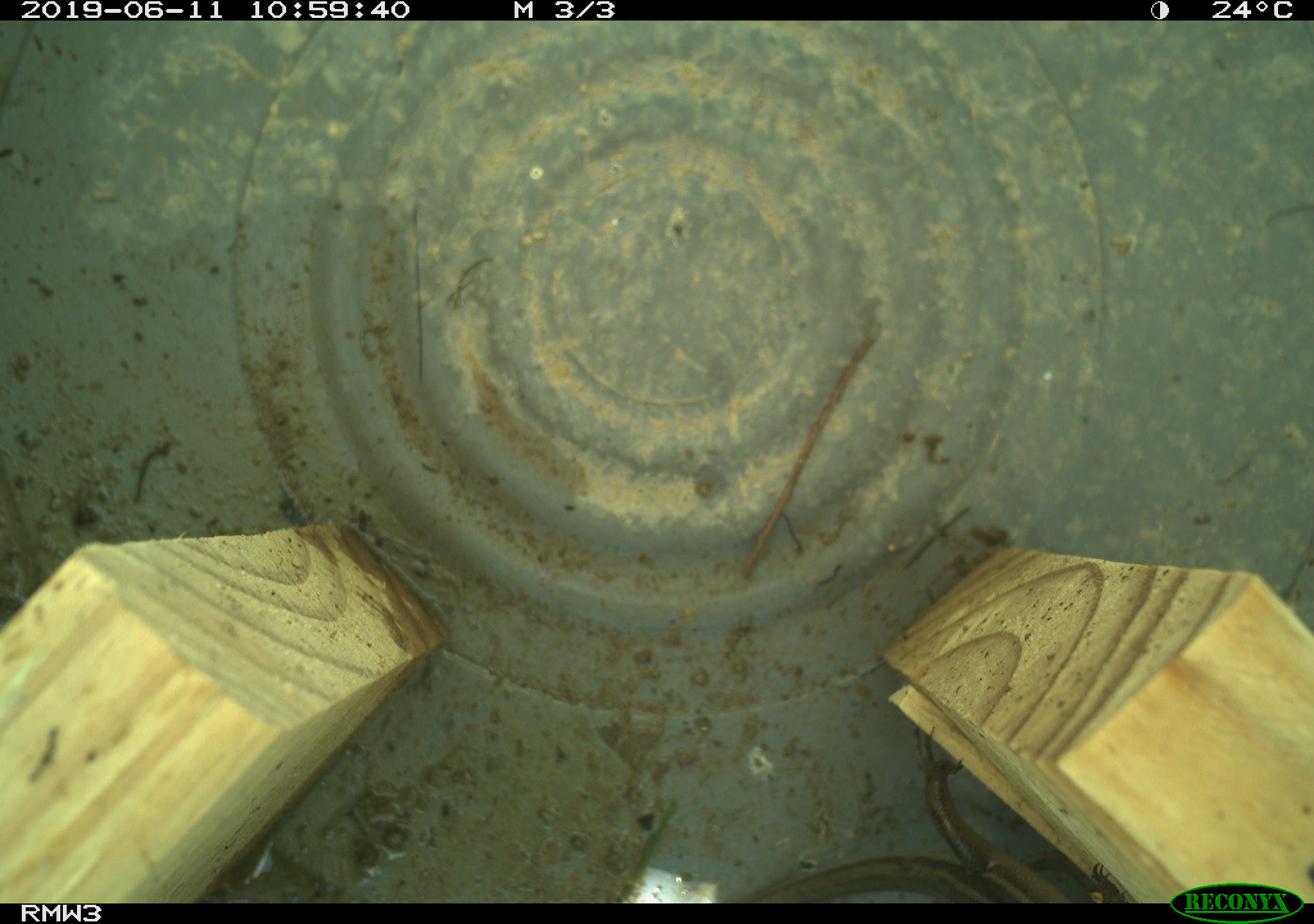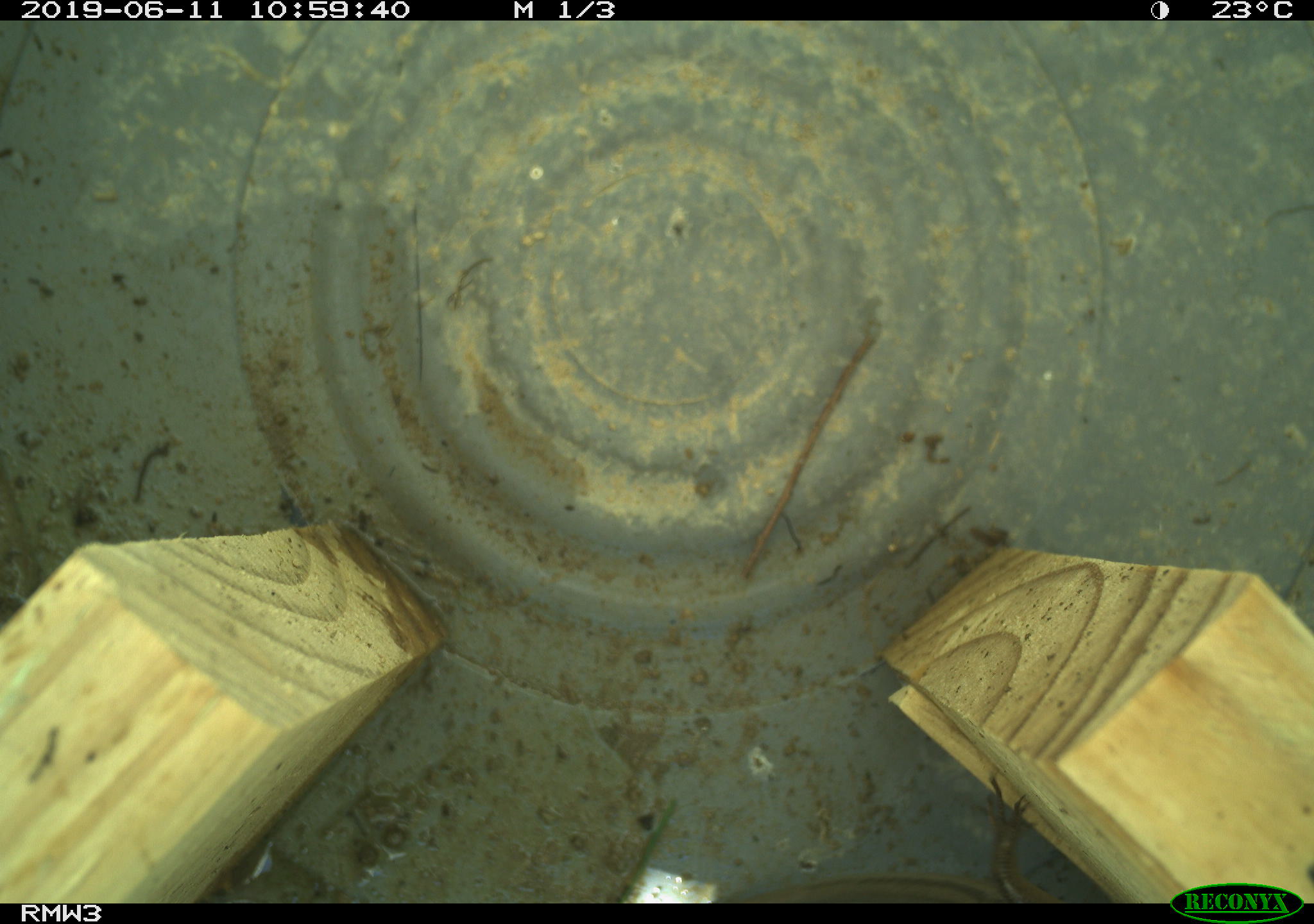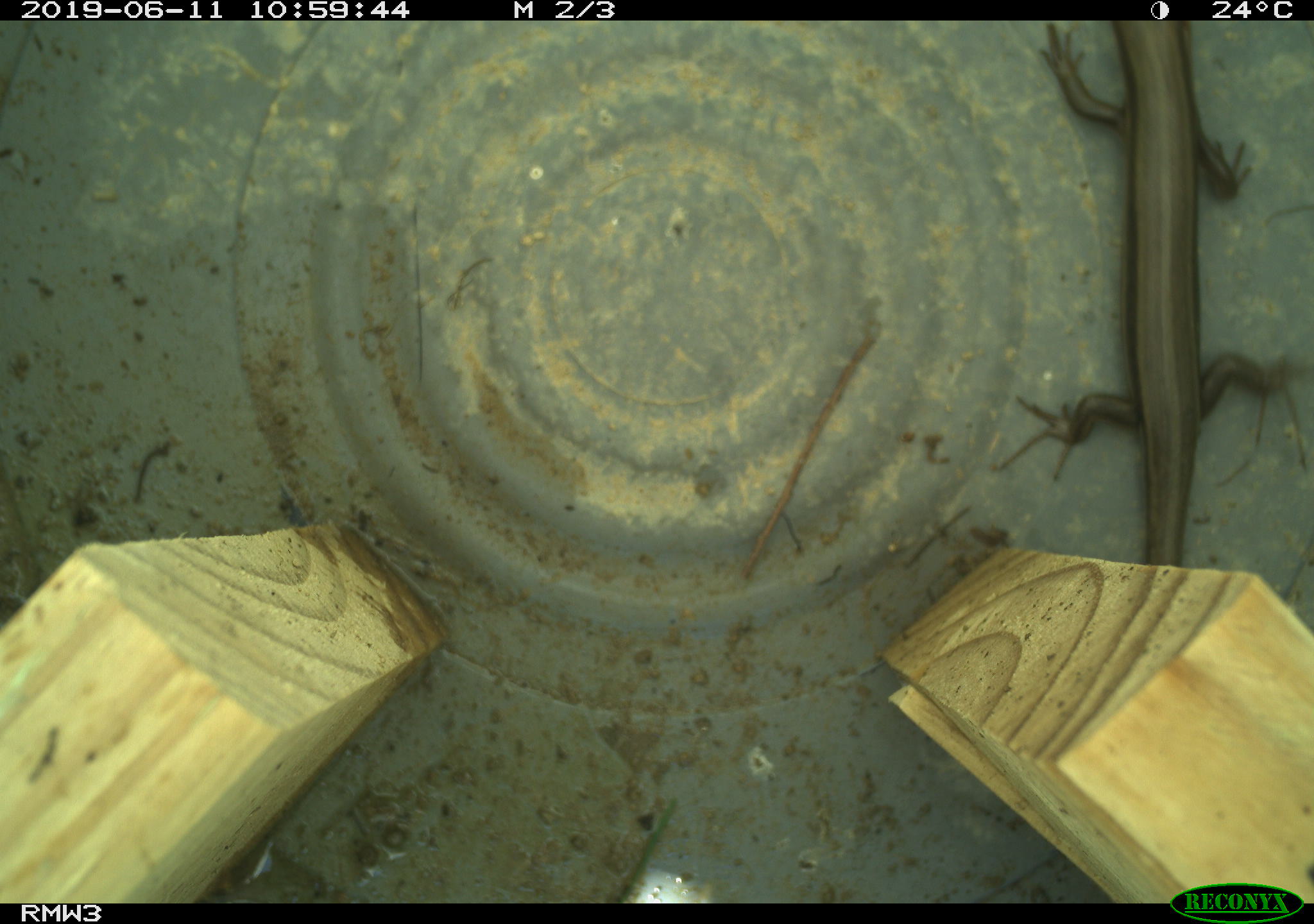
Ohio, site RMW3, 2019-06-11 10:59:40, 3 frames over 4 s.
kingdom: Animalia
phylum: Chordata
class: Reptilia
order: Squamata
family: Scincidae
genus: Plestiodon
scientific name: Plestiodon fasciatus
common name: common five-lined skink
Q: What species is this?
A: Common five-lined skink (Plestiodon fasciatus).